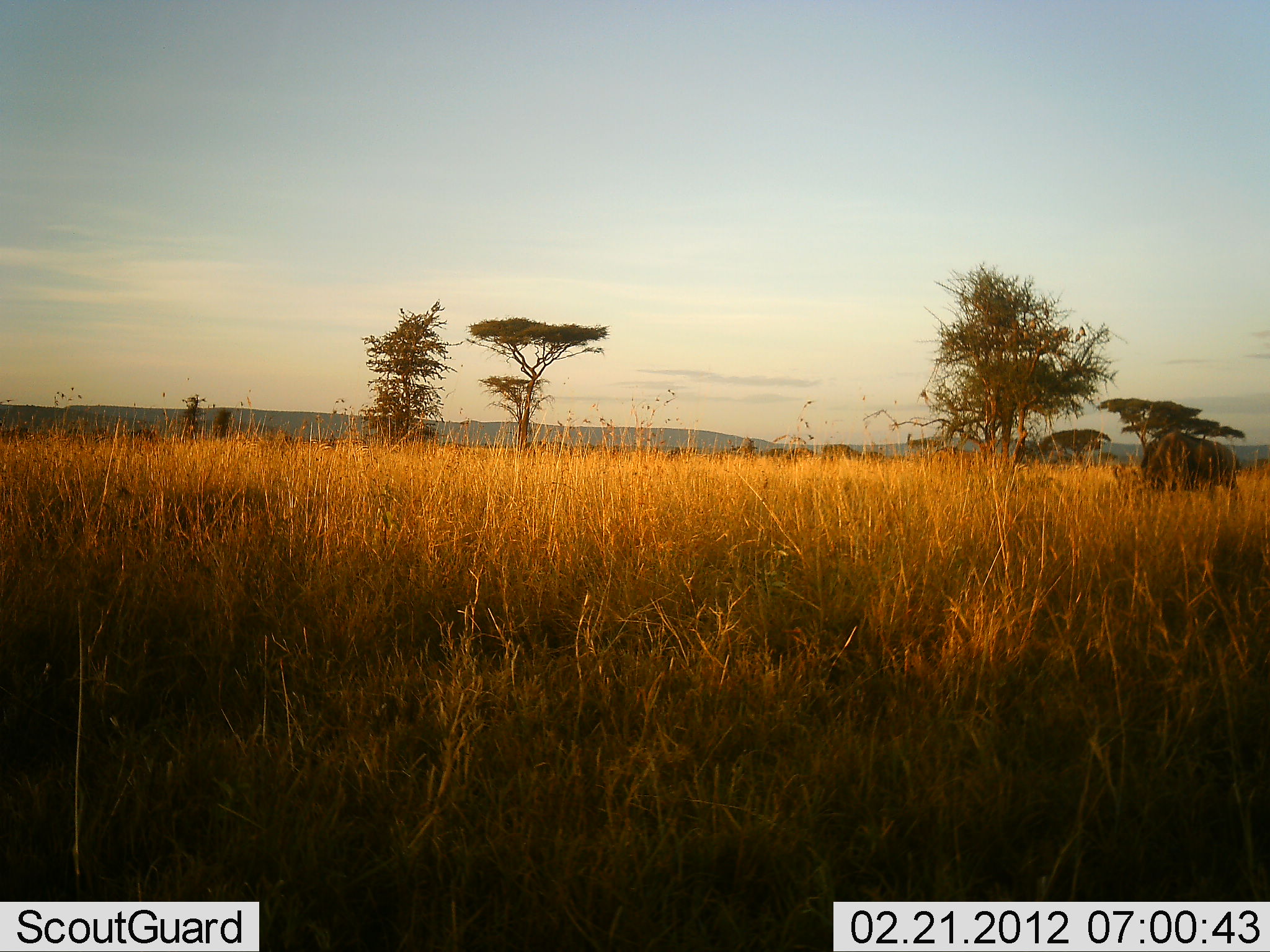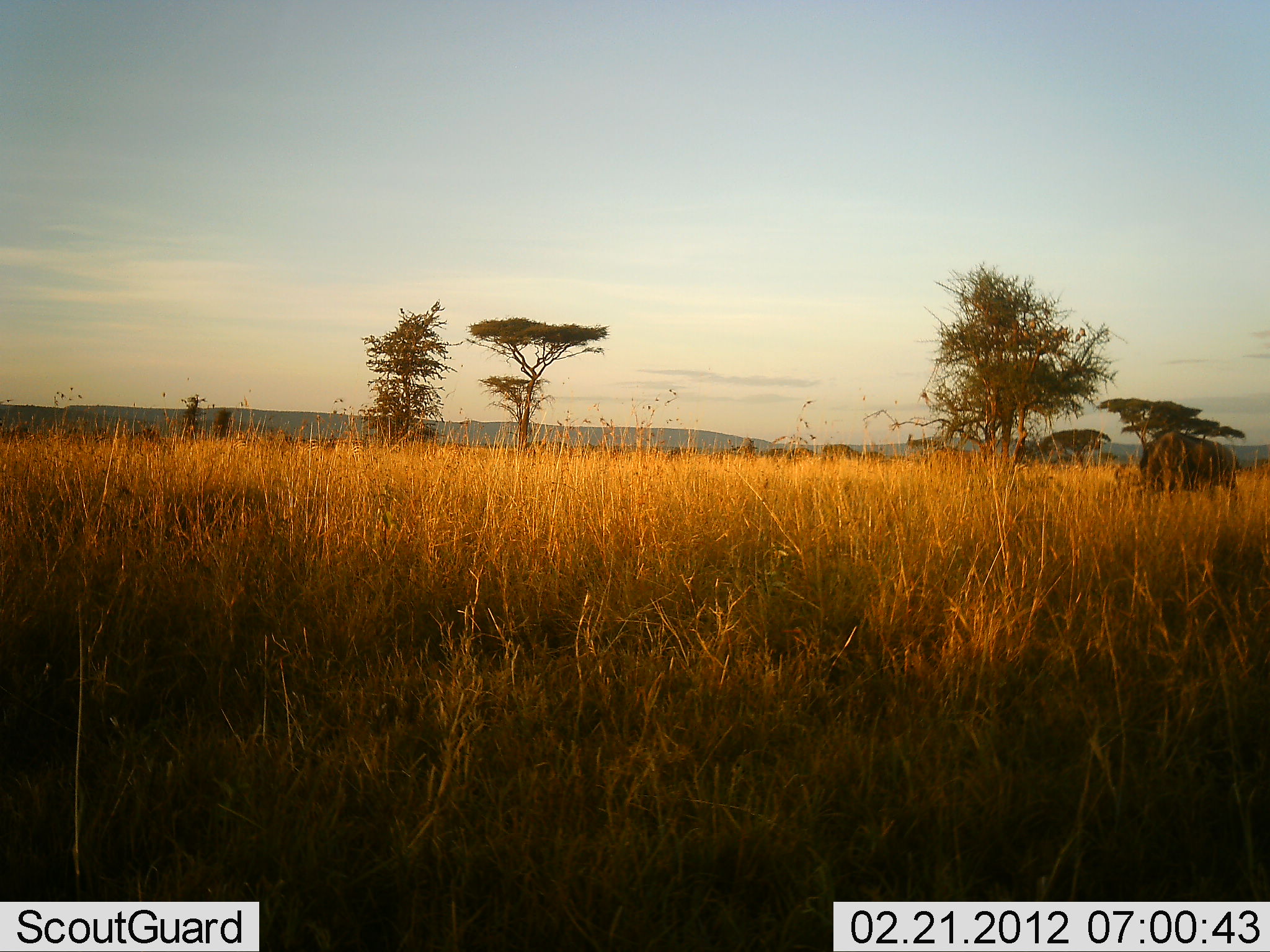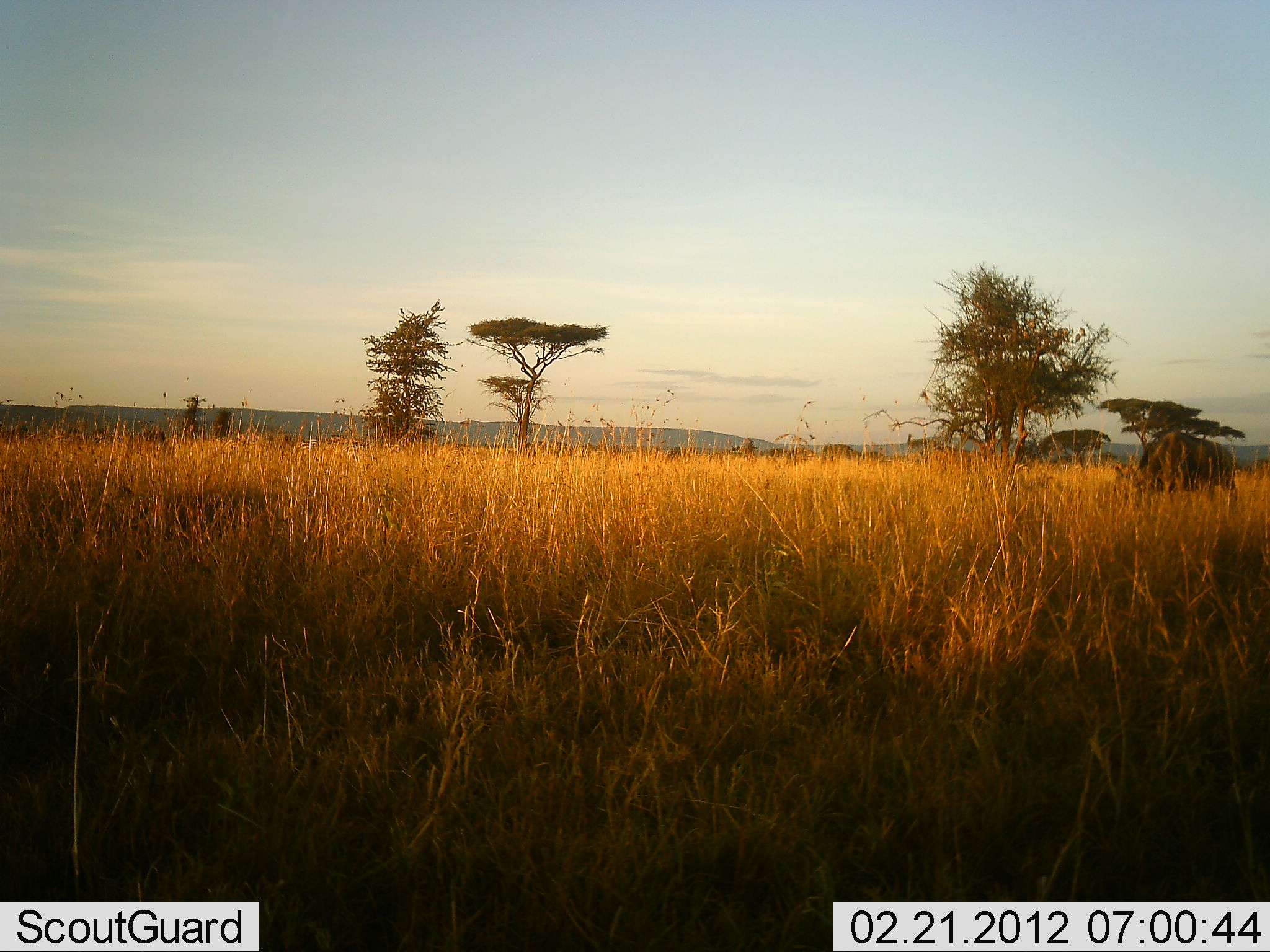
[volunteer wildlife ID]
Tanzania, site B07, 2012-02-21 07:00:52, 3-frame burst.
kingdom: Animalia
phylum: Chordata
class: Mammalia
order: Artiodactyla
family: Bovidae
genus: Connochaetes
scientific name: Connochaetes taurinus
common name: blue wildebeest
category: wildebeest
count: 1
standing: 32%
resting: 0%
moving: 20%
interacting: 0%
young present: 0%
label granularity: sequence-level